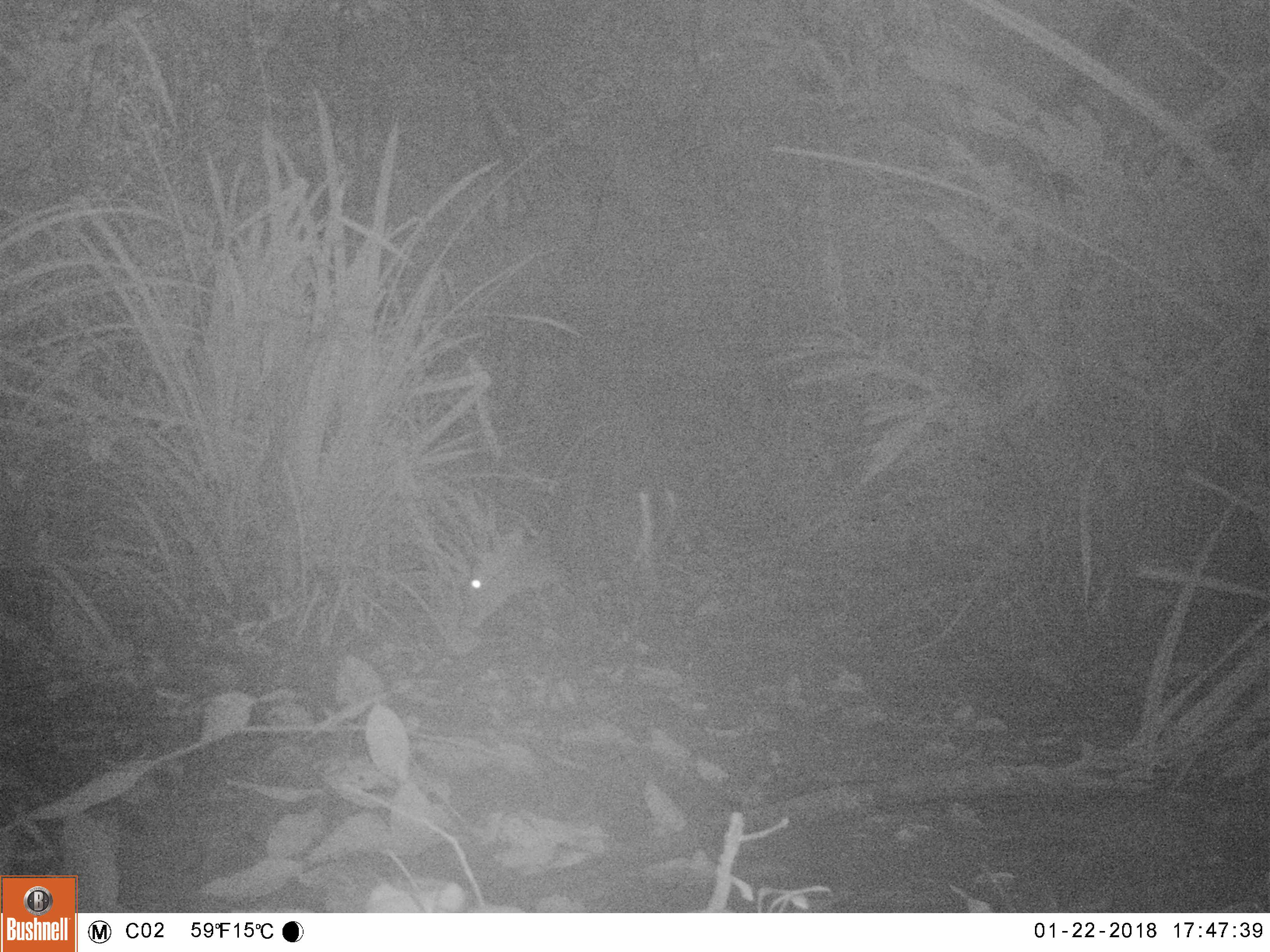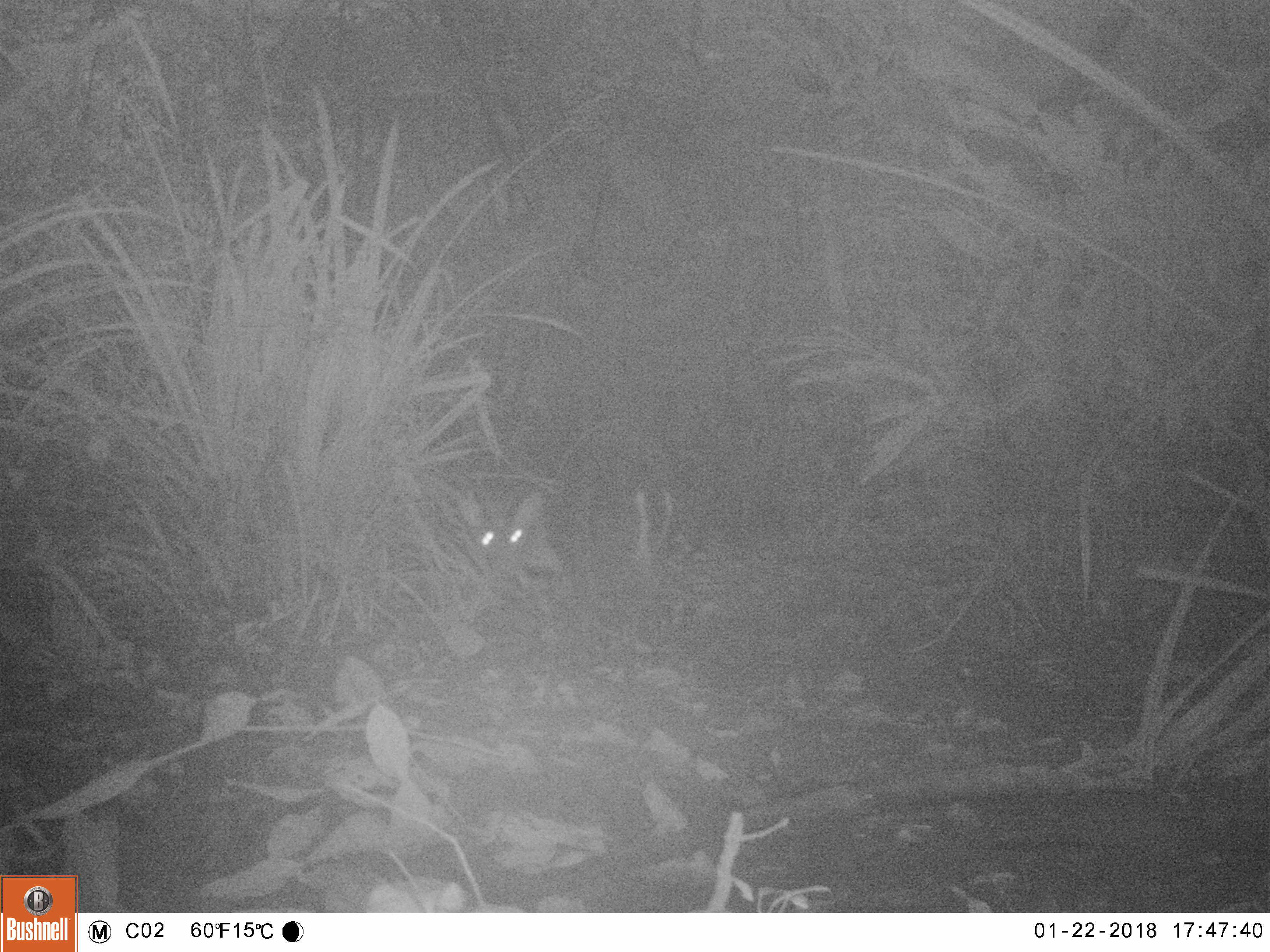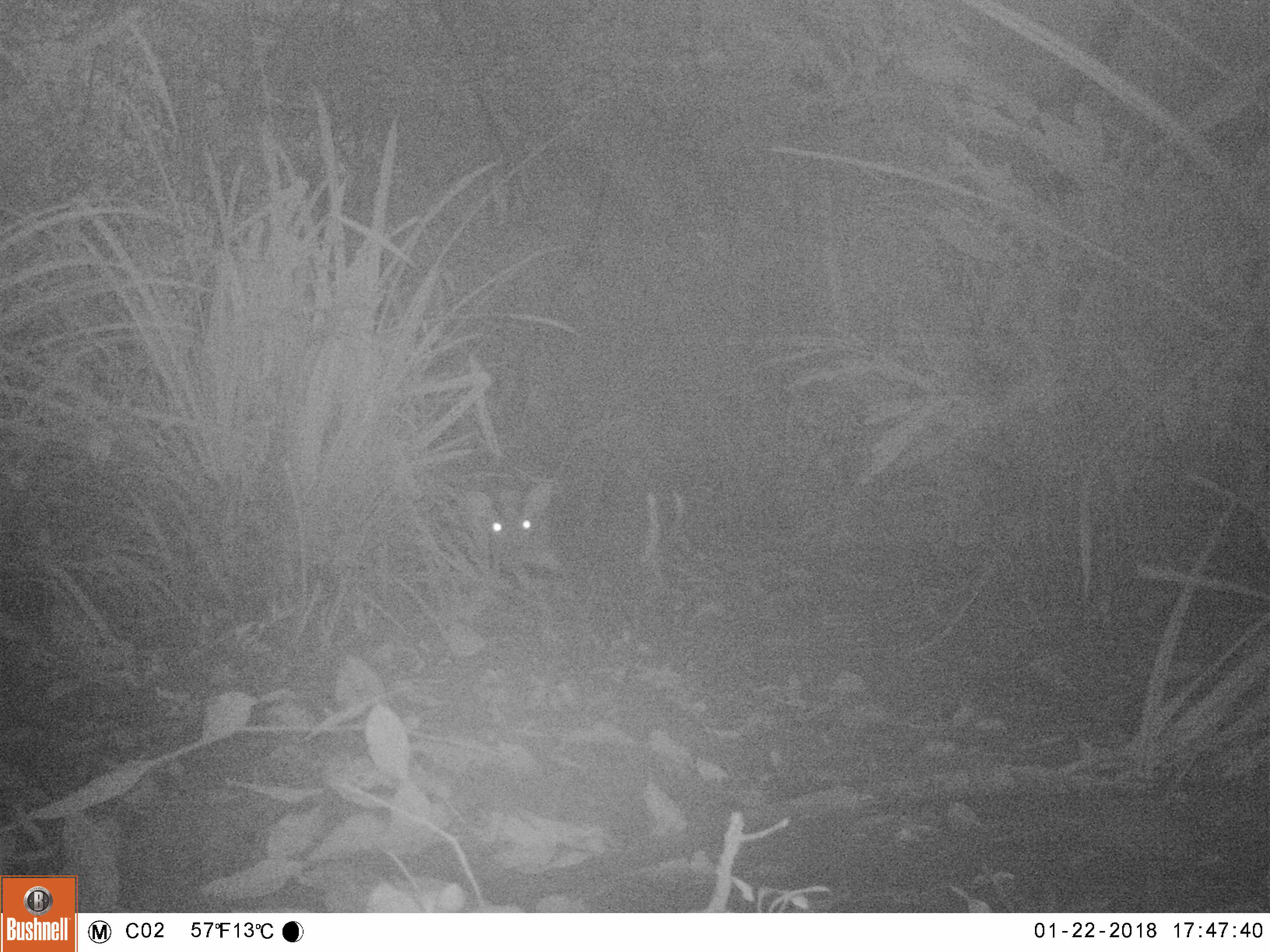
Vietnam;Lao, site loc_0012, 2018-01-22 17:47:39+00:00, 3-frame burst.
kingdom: Animalia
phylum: Chordata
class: Mammalia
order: Artiodactyla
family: Cervidae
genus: Muntiacus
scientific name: Muntiacus rooseveltorum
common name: roosevelt's muntjac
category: roosevelts muntjac group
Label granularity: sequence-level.